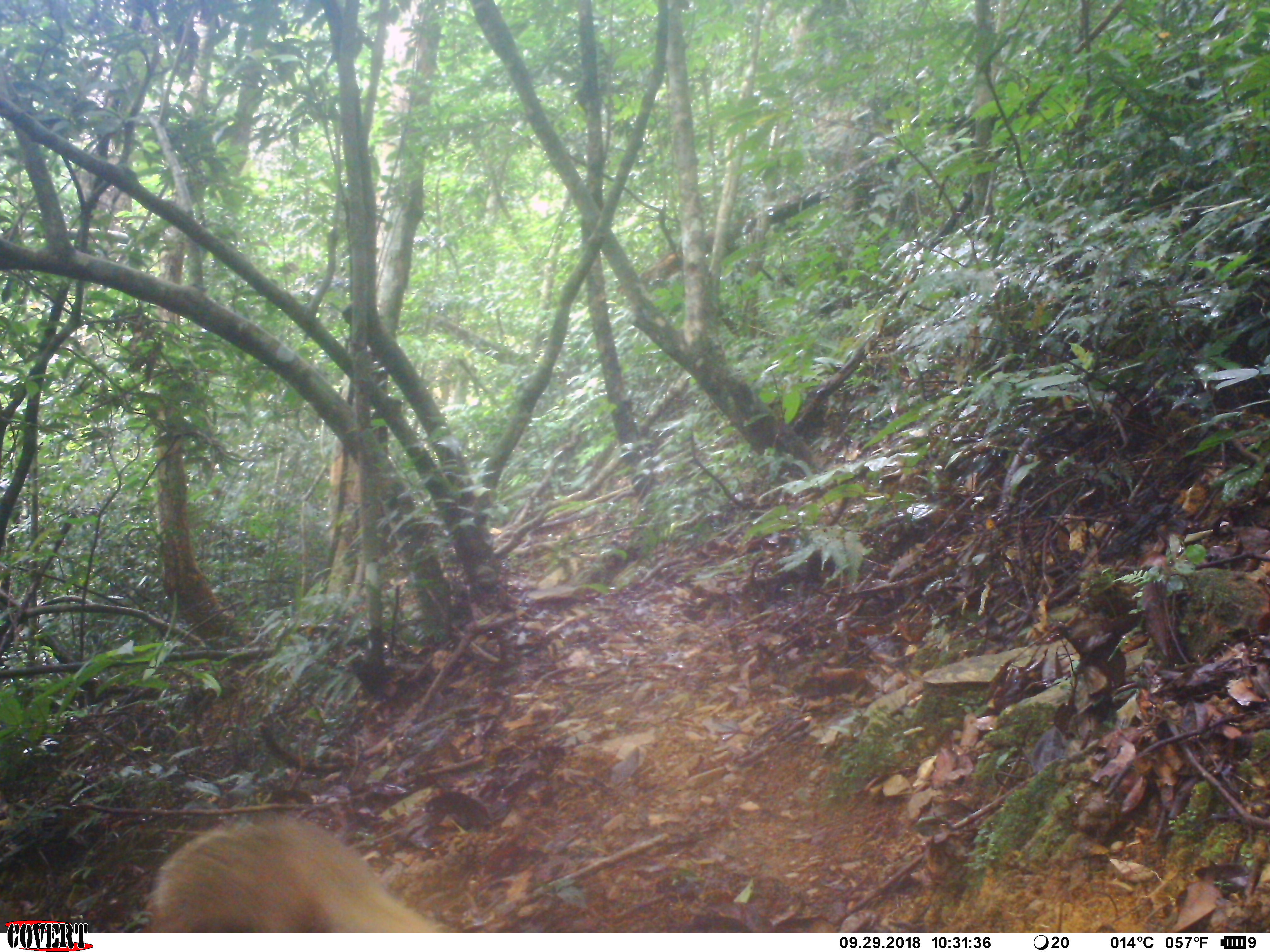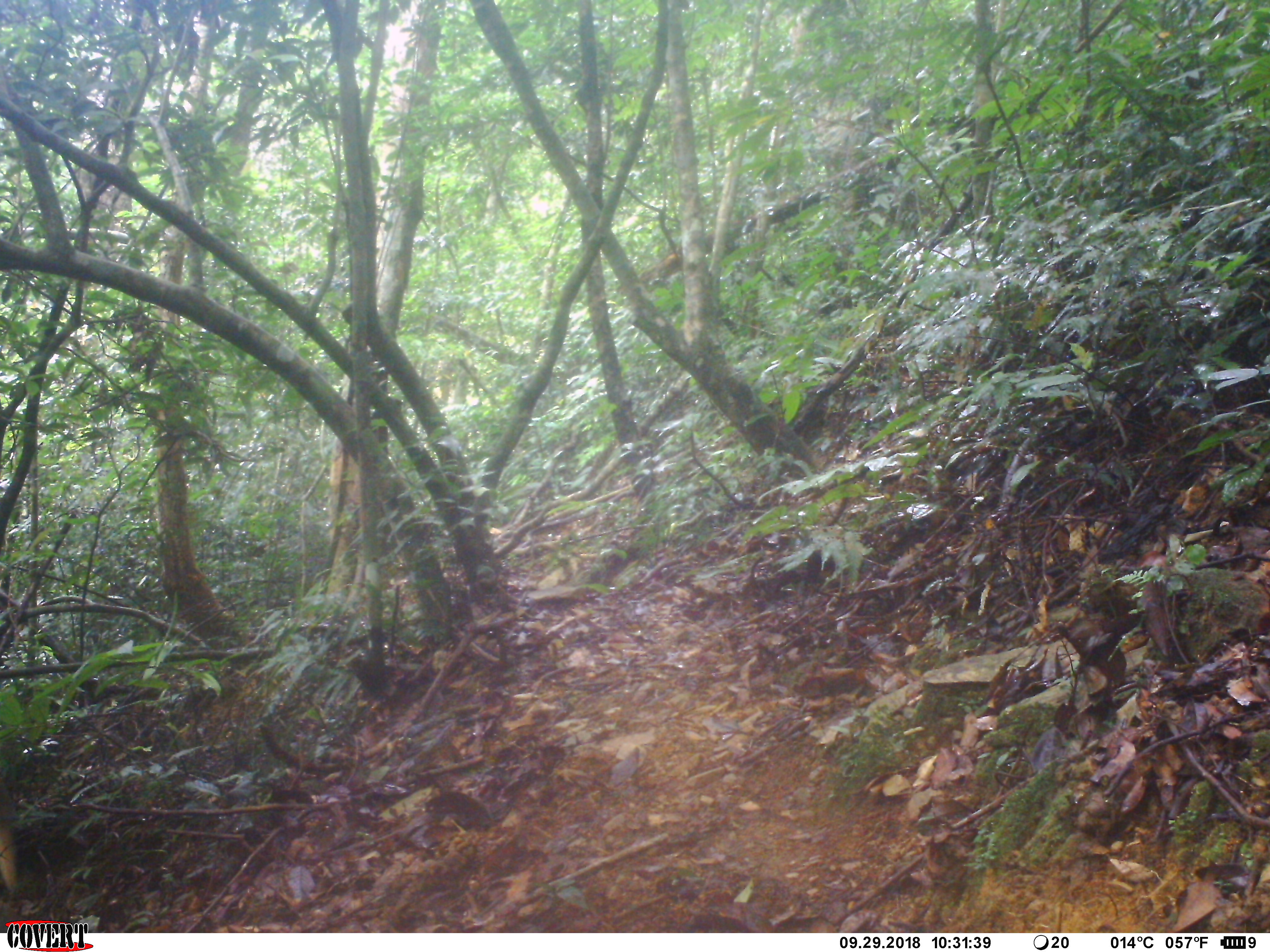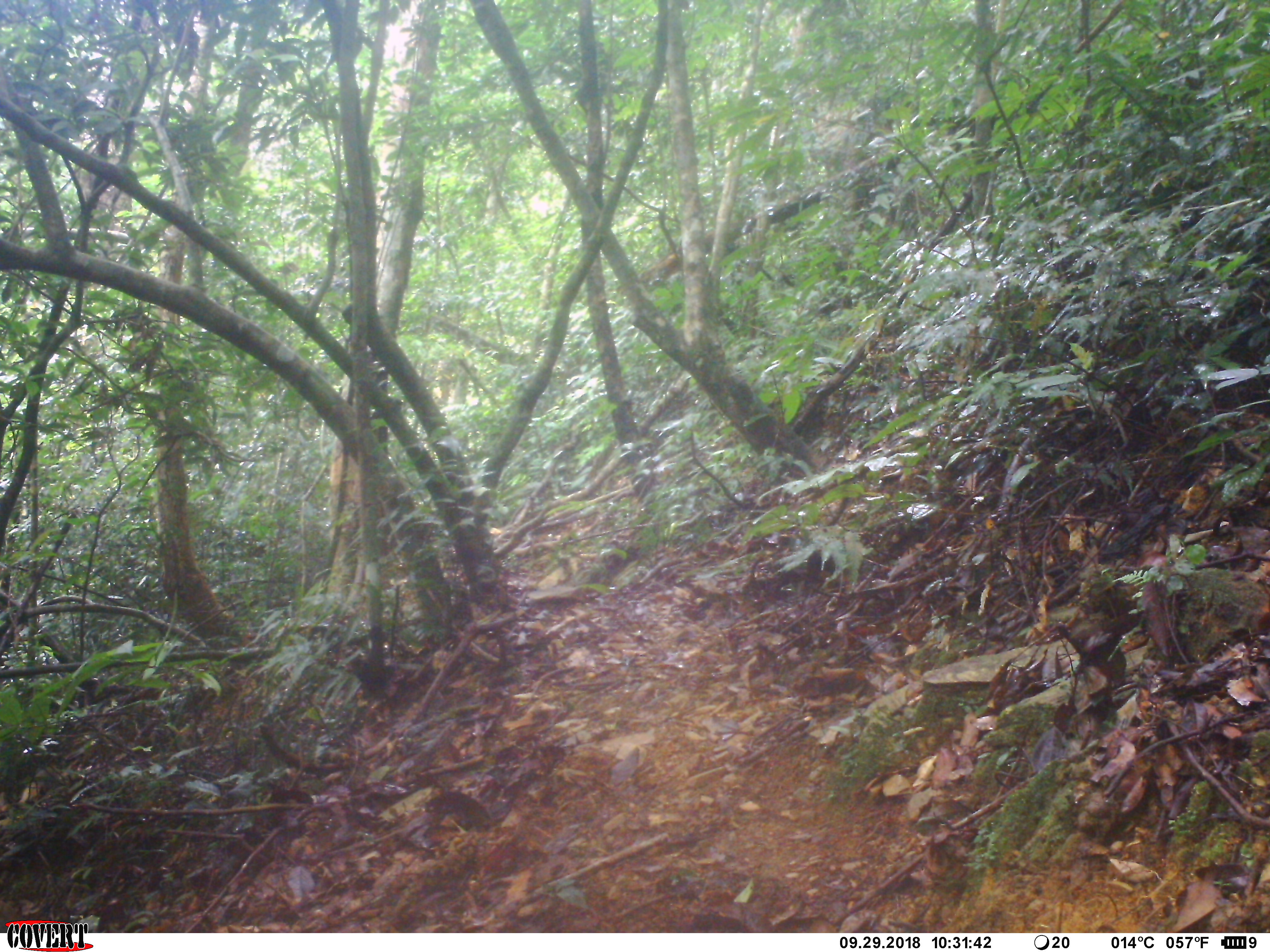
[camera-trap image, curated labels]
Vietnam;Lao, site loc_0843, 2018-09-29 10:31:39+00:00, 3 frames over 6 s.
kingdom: Animalia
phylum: Chordata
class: Mammalia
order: Carnivora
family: Herpestidae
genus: Urva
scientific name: Urva urva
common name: crab-eating mongoose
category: crab eating mongoose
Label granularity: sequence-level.